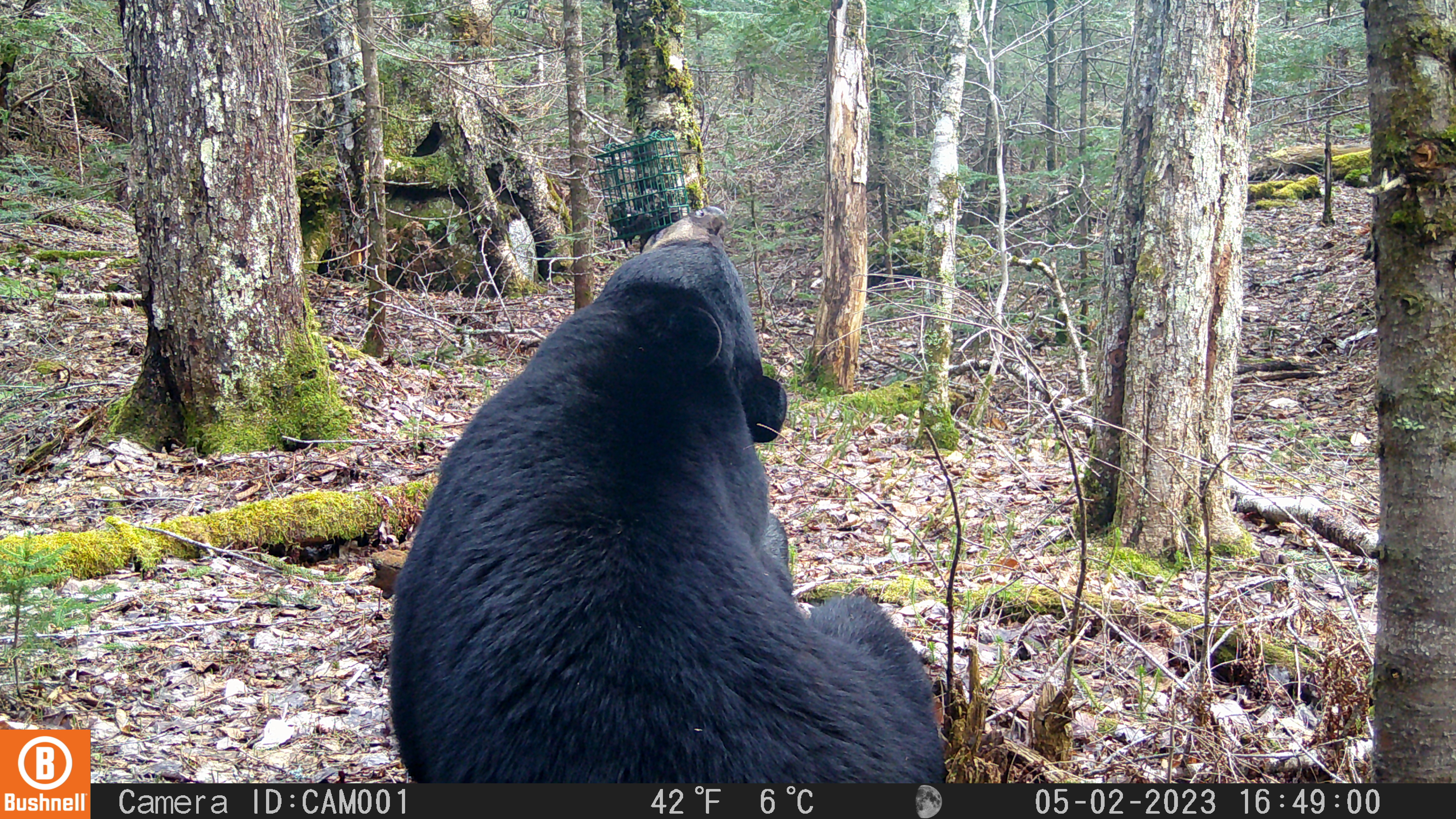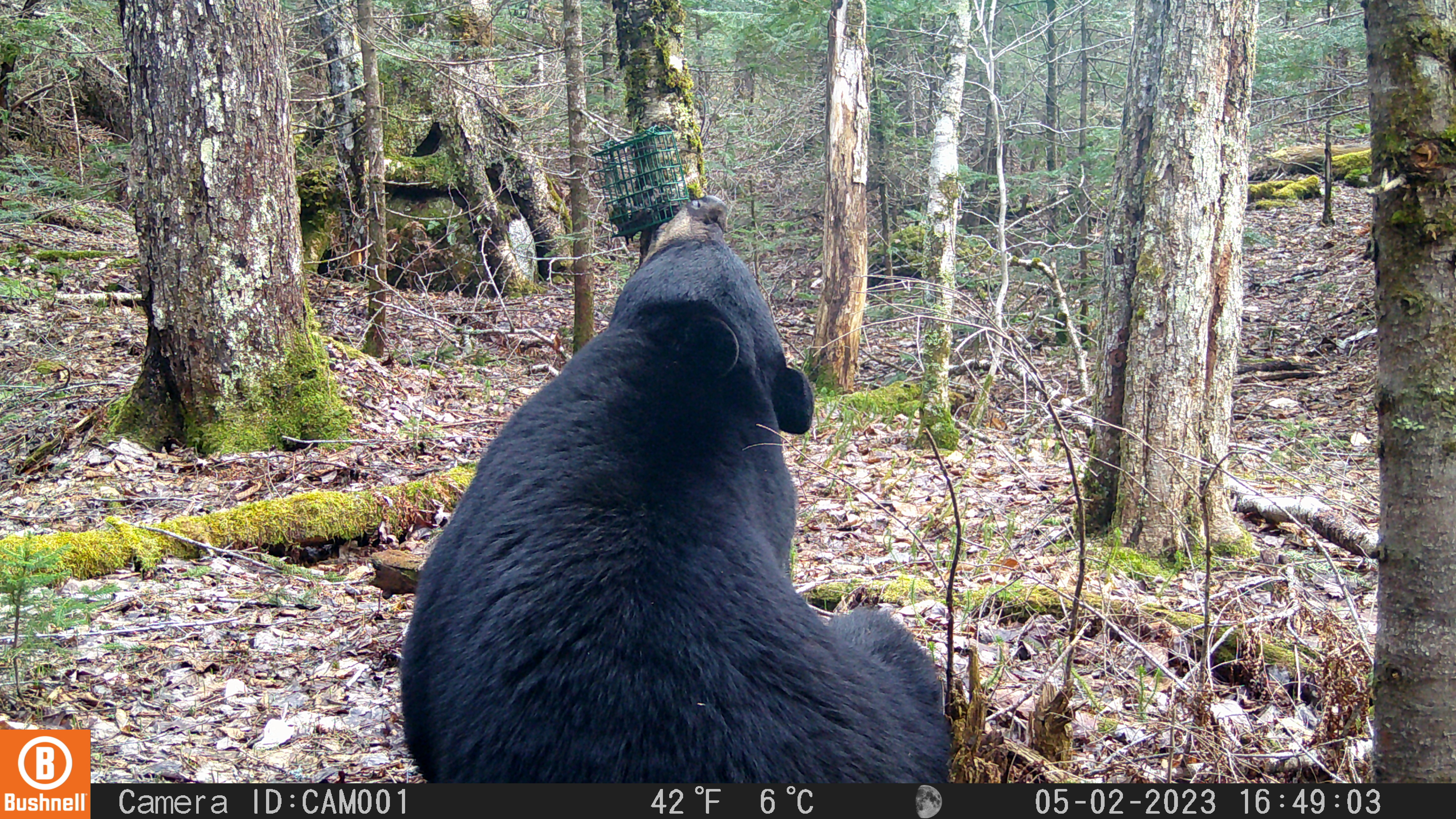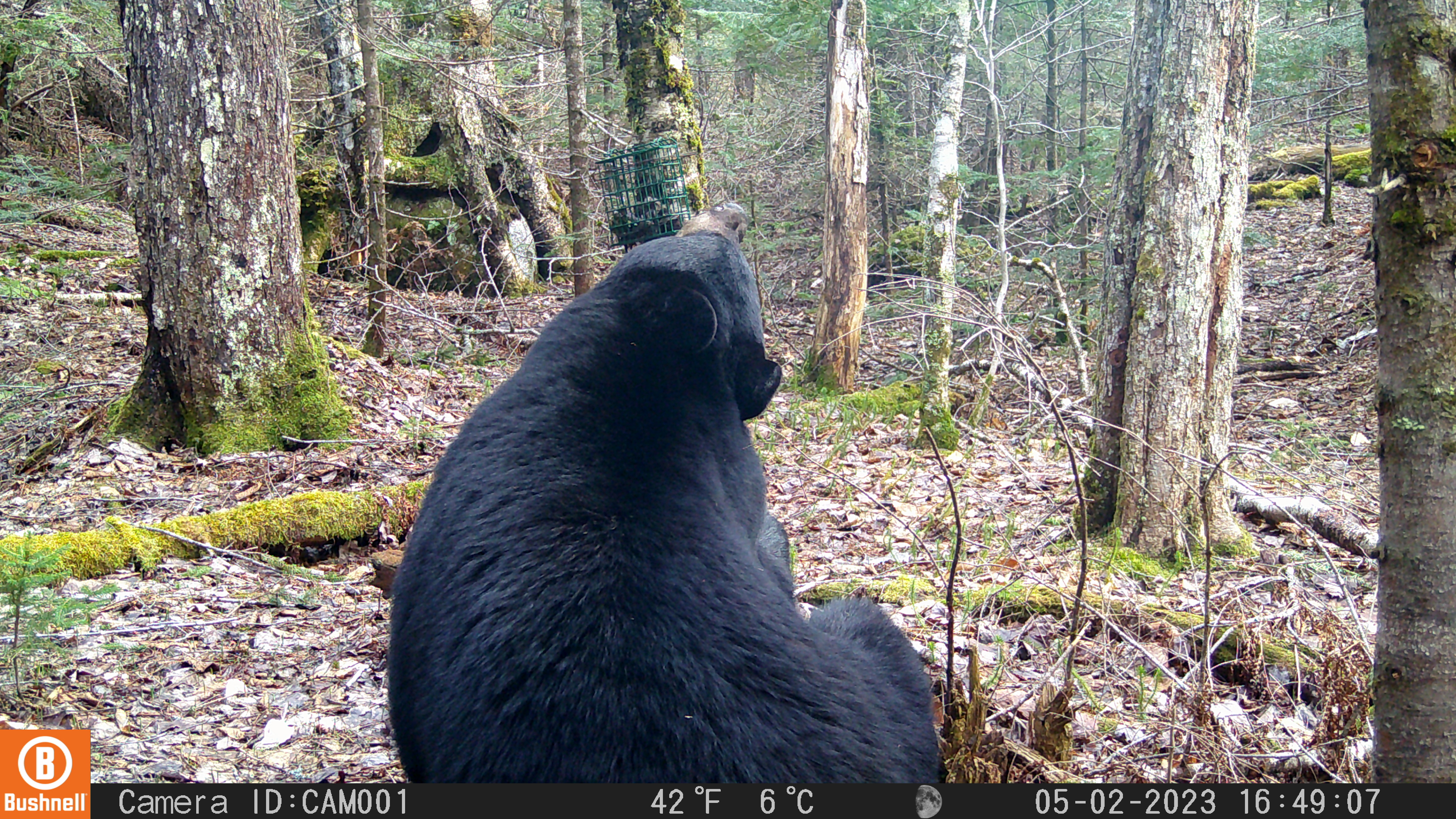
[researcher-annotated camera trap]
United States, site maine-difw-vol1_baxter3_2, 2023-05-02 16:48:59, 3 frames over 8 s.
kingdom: Animalia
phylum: Chordata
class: Mammalia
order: Carnivora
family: Ursidae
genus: Ursus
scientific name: Ursus americanus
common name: black bear